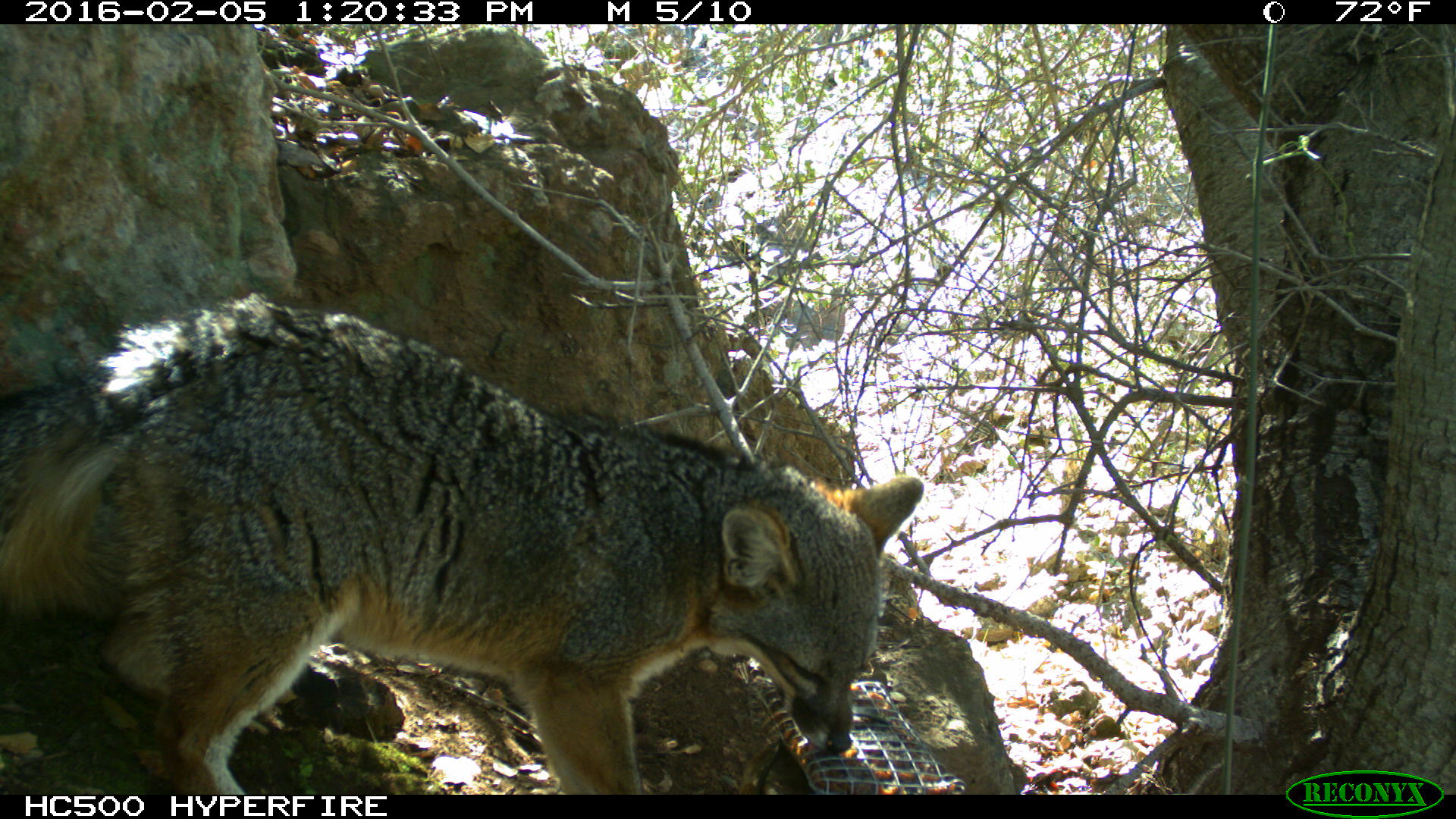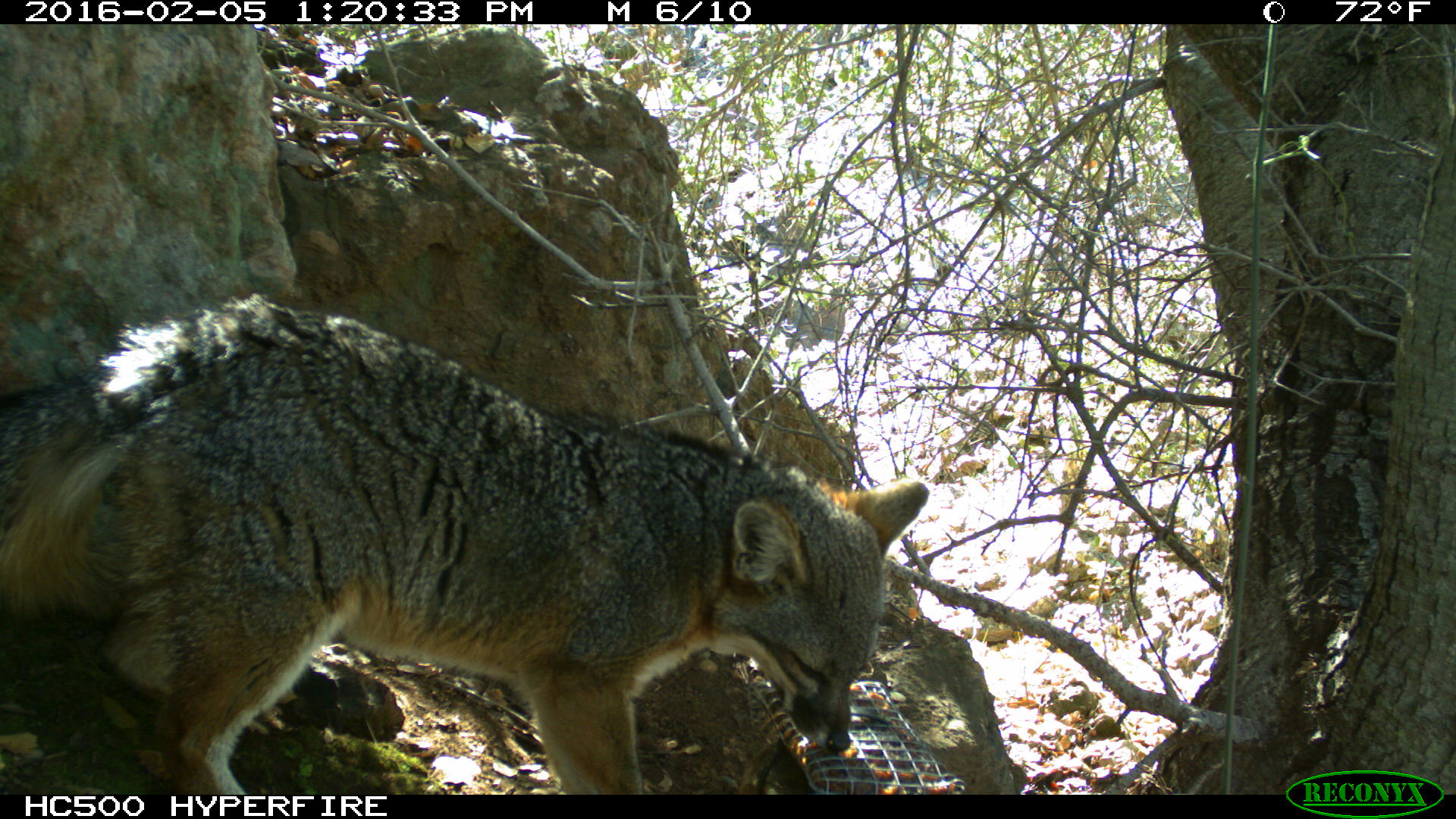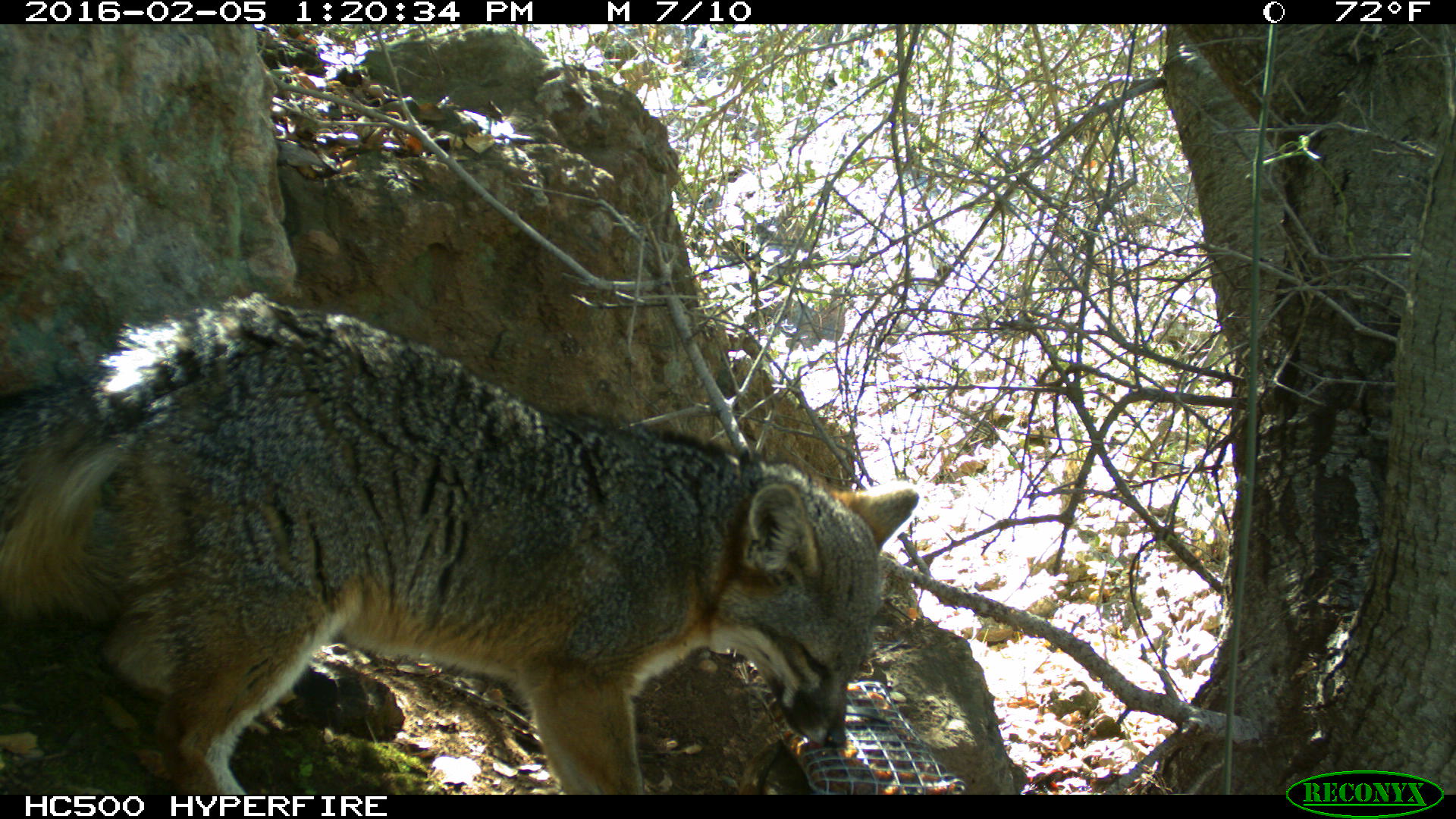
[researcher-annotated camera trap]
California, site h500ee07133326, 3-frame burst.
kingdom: Animalia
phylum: Chordata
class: Mammalia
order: Carnivora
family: Canidae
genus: Urocyon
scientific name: Urocyon littoralis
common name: island fox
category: fox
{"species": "fox (island fox) (Urocyon littoralis)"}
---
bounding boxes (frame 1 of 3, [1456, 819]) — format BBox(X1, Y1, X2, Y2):
fox: BBox(0, 289, 922, 795)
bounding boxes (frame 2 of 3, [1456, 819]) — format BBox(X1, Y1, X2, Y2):
fox: BBox(0, 304, 932, 794)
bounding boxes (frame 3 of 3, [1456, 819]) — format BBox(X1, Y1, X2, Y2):
fox: BBox(0, 289, 917, 795)